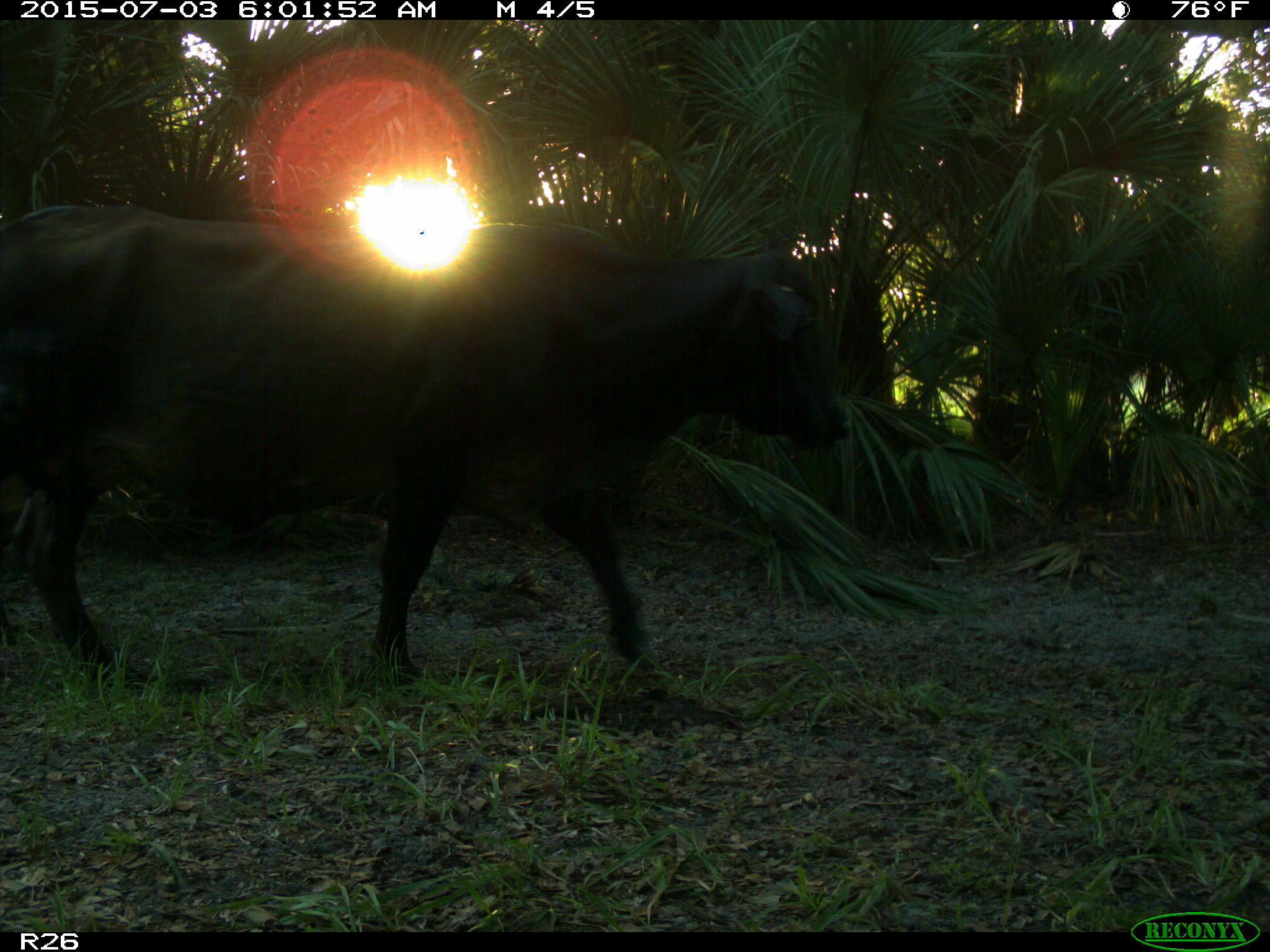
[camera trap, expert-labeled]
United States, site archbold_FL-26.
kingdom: Animalia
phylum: Chordata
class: Mammalia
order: Artiodactyla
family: Bovidae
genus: Bos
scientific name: Bos taurus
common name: domestic cow